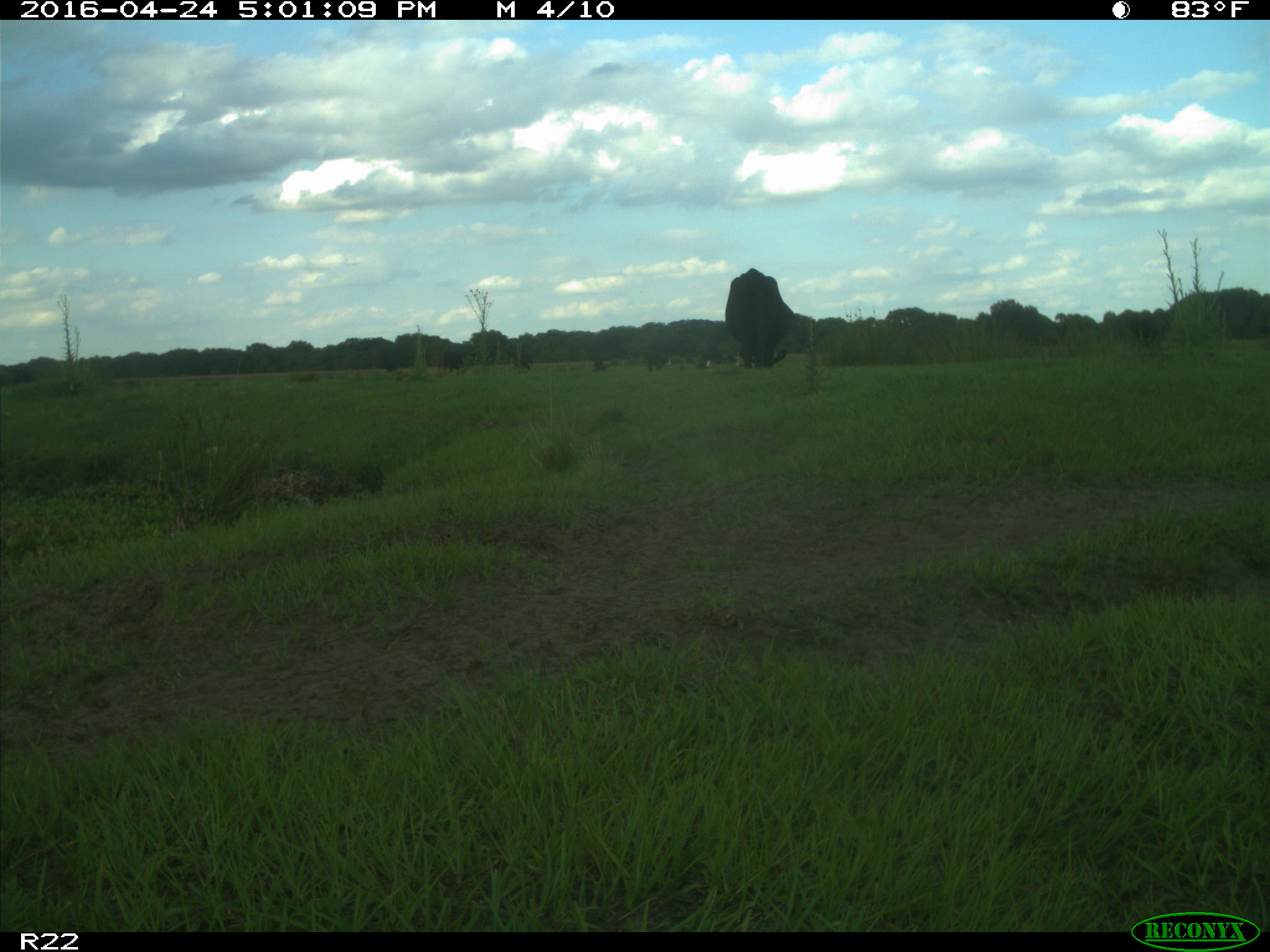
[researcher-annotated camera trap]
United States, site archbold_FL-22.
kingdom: Animalia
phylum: Chordata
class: Mammalia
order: Artiodactyla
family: Bovidae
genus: Bos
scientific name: Bos taurus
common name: domestic cow